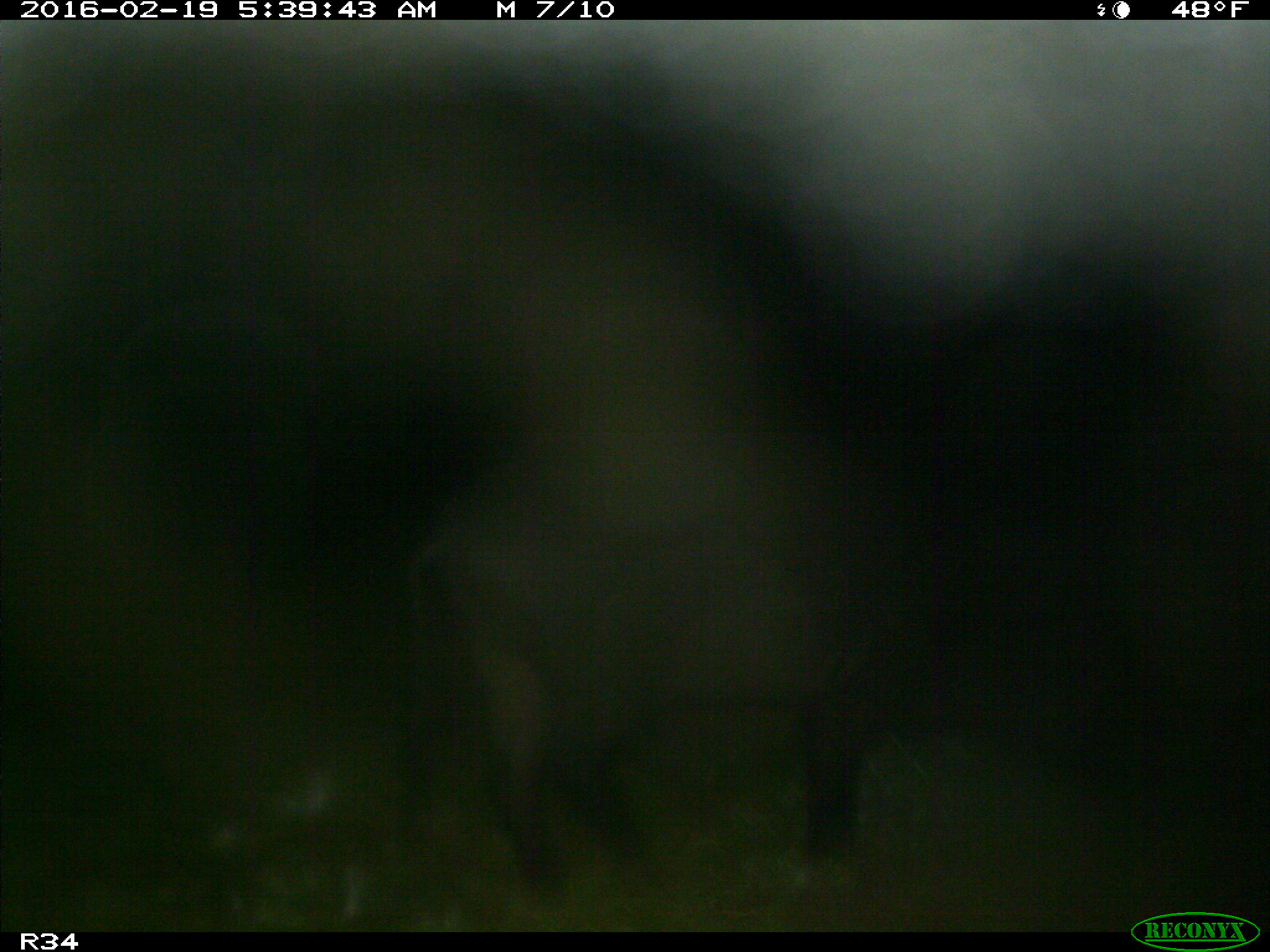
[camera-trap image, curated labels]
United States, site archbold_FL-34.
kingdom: Animalia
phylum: Chordata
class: Mammalia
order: Artiodactyla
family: Suidae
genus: Sus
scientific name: Sus scrofa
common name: wild boar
Sus scrofa (wild boar).